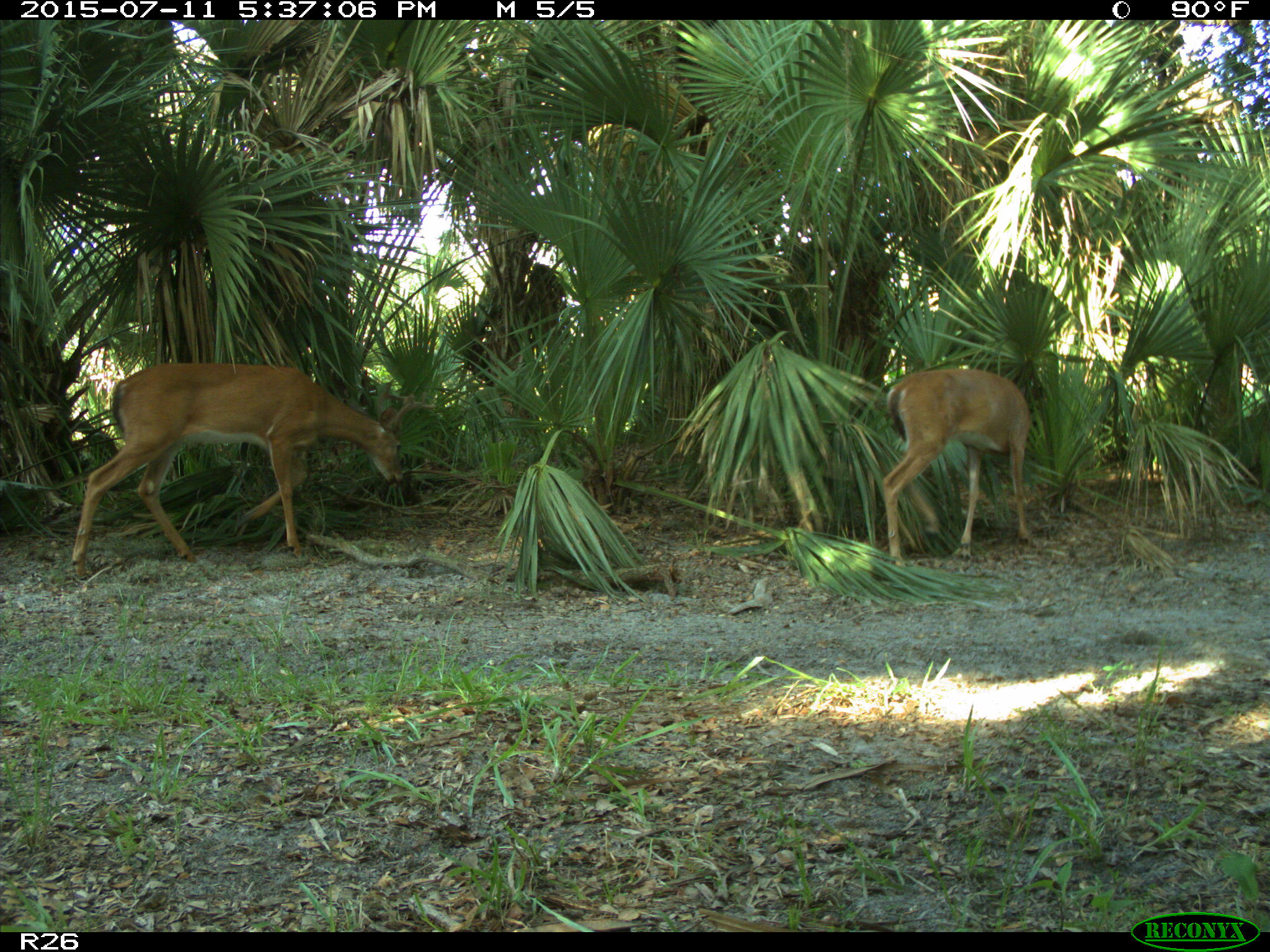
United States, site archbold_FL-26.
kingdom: Animalia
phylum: Chordata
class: Mammalia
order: Artiodactyla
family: Cervidae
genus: Odocoileus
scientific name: Odocoileus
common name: deer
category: unidentified deer